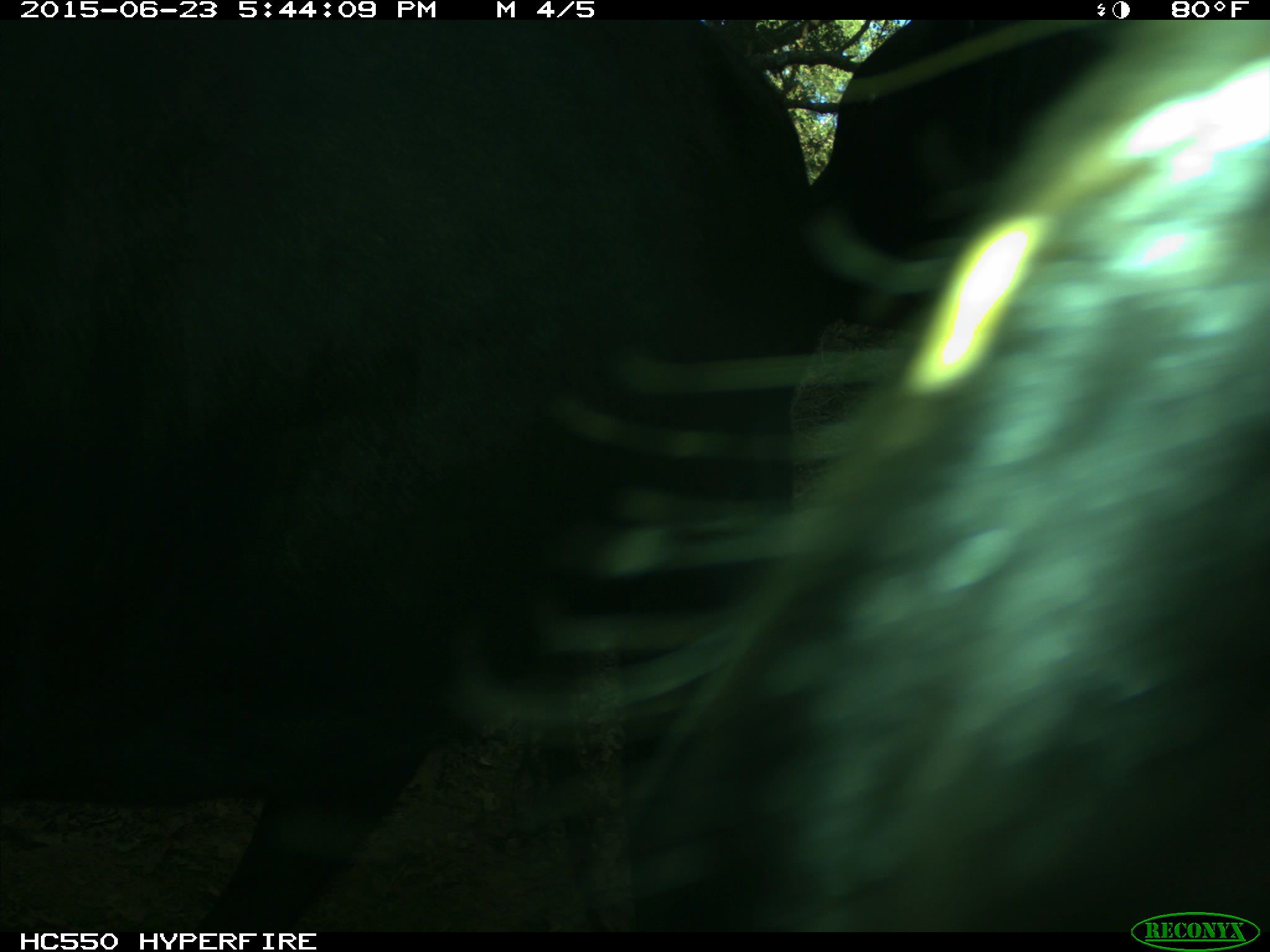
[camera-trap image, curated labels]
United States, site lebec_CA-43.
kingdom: Animalia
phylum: Chordata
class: Mammalia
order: Artiodactyla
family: Bovidae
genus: Bos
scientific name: Bos taurus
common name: domestic cow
Bos taurus (domestic cow).